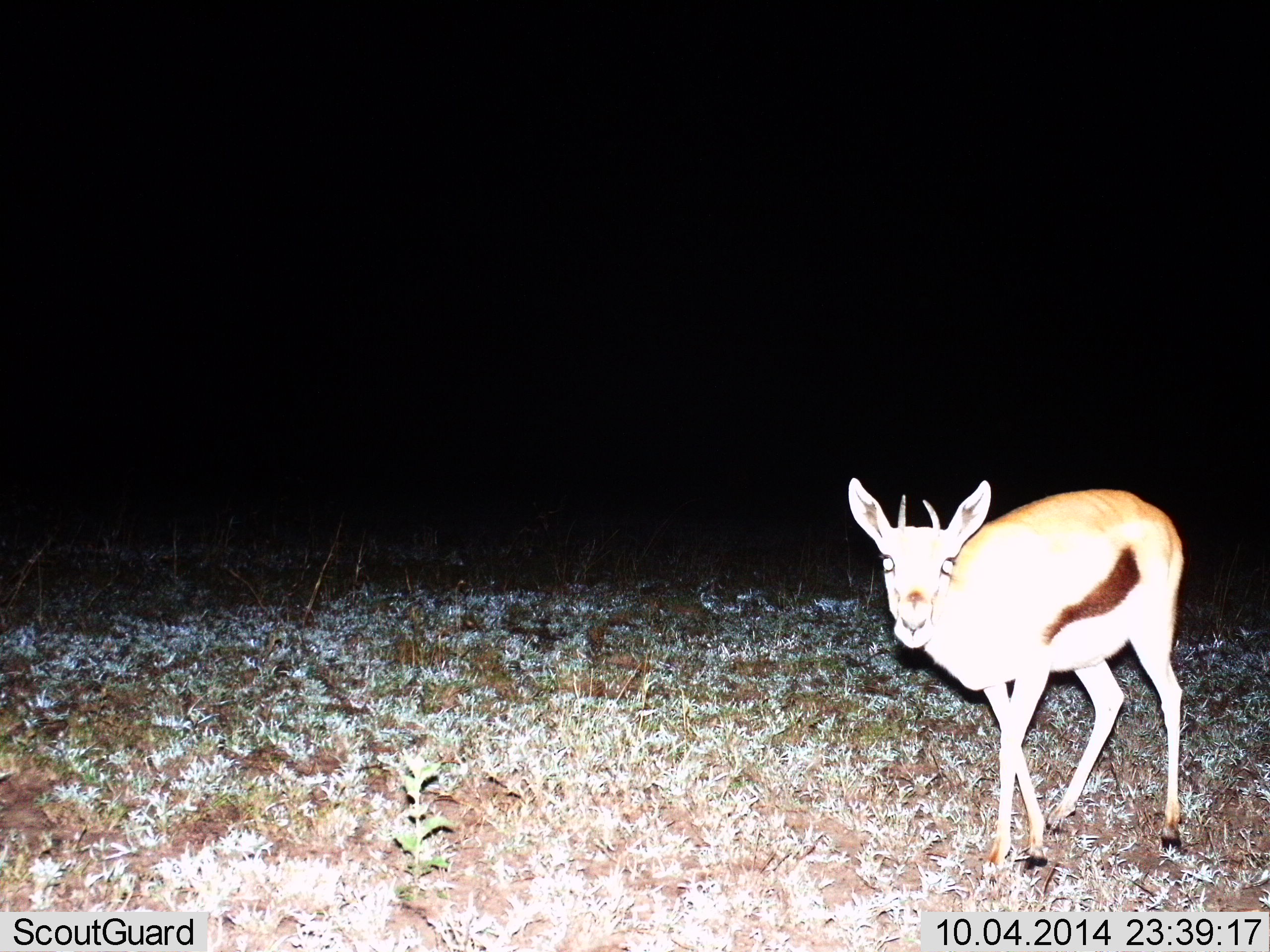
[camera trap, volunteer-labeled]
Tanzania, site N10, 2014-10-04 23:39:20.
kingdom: Animalia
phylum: Chordata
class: Mammalia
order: Artiodactyla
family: Bovidae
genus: Eudorcas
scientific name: Eudorcas thomsonii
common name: thomson's gazelle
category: gazellethomsons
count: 1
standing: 70%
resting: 0%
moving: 30%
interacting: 0%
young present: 0%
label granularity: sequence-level